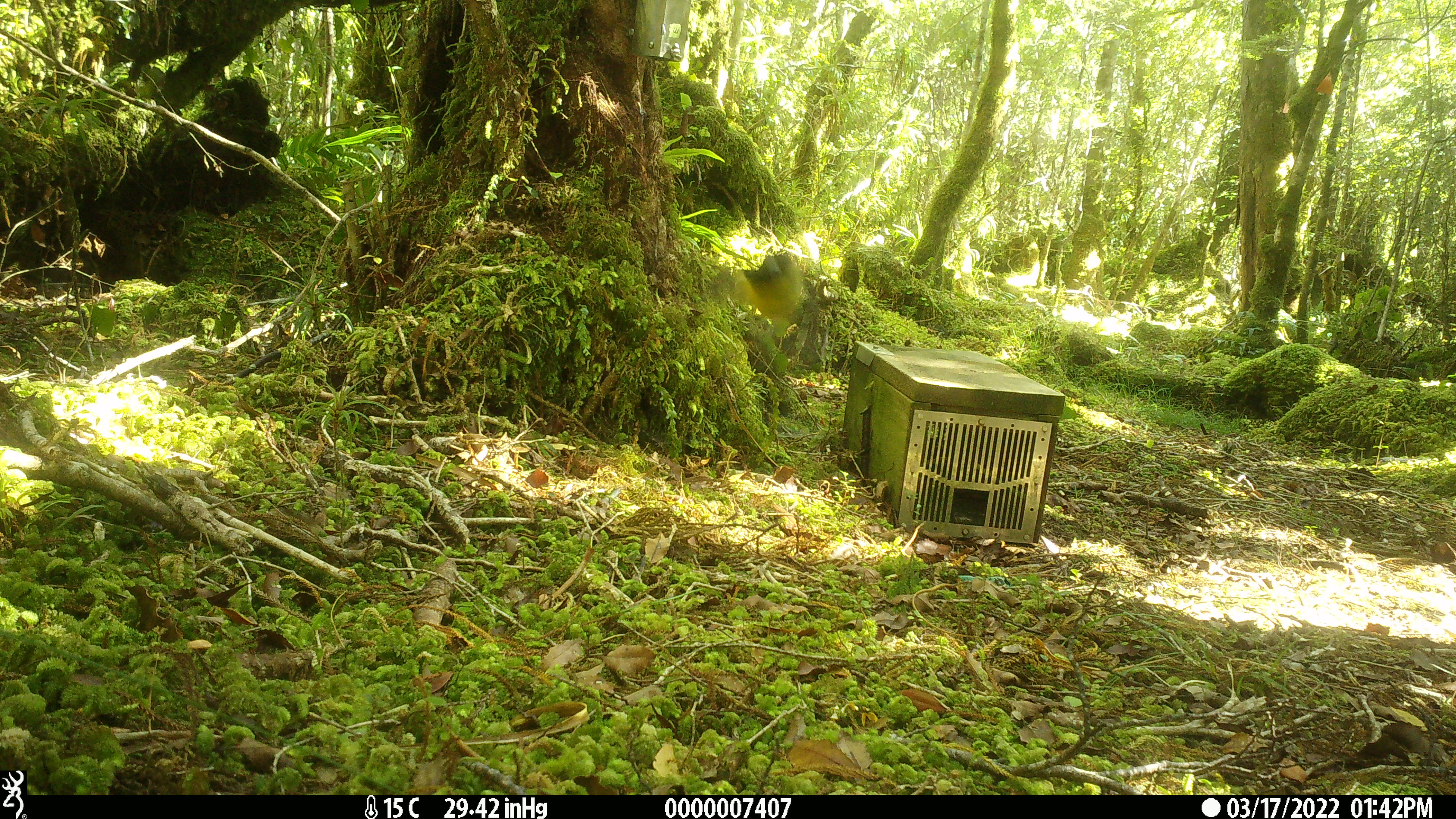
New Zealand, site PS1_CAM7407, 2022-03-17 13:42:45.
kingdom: Animalia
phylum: Chordata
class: Aves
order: Passeriformes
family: Petroicidae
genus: Petroica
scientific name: Petroica macrocephala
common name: tomtit